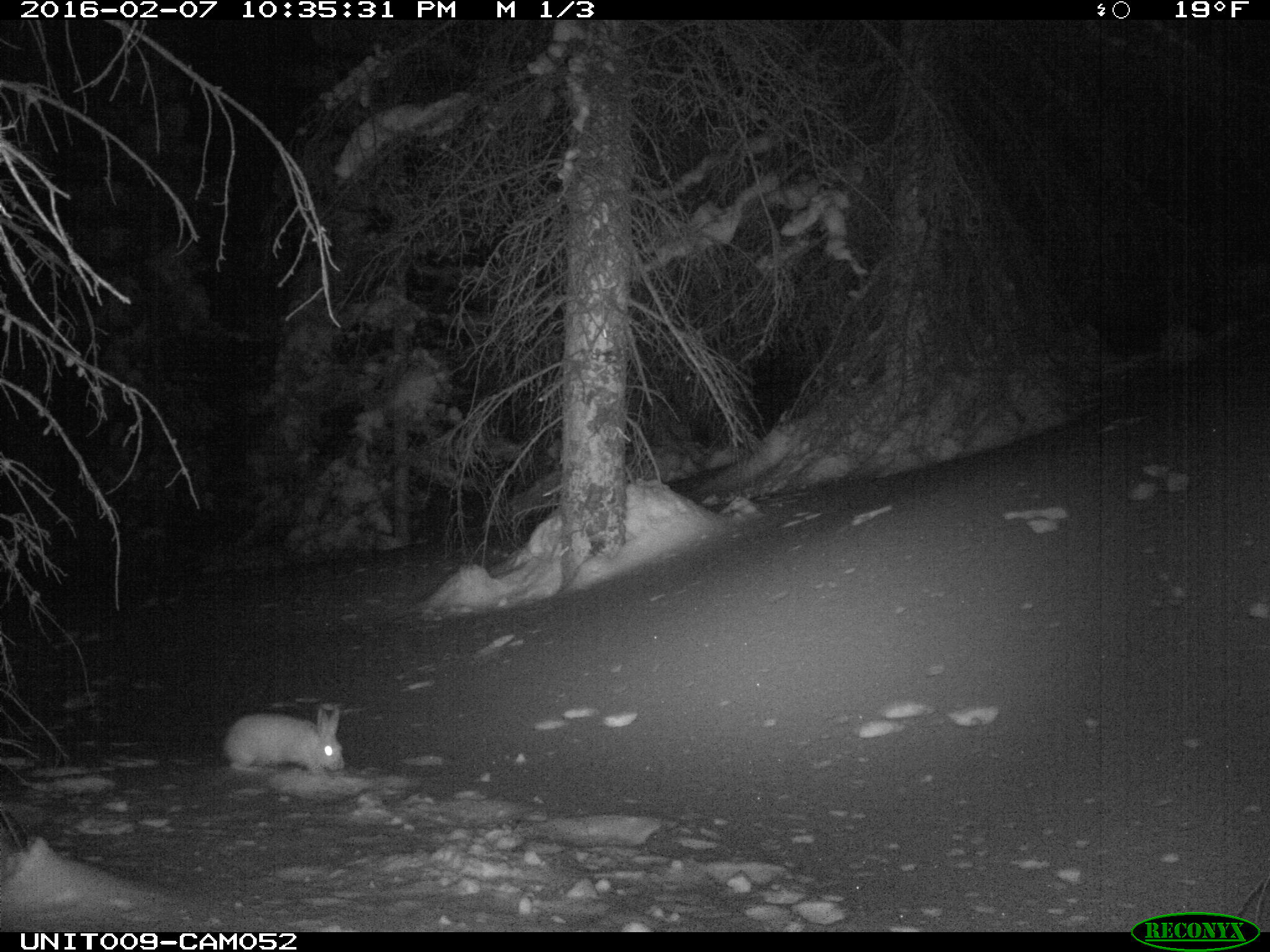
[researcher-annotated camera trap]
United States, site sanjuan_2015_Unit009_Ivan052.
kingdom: Animalia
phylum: Chordata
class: Mammalia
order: Lagomorpha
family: Leporidae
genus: Lepus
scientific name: Lepus americanus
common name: snowshoe hare